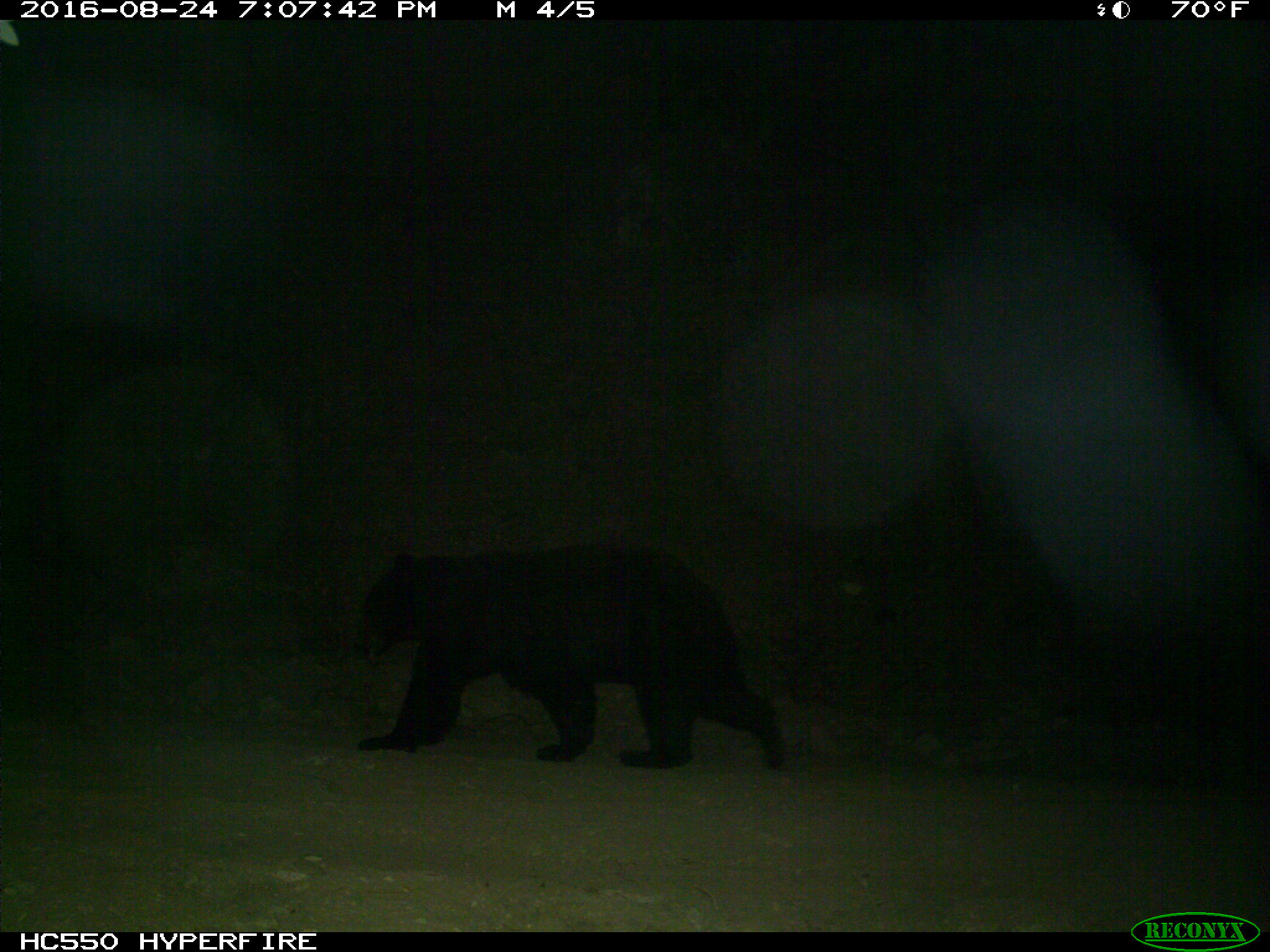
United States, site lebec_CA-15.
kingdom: Animalia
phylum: Chordata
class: Mammalia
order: Carnivora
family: Ursidae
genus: Ursus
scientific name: Ursus americanus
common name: american black bear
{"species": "Ursus americanus (american black bear)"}